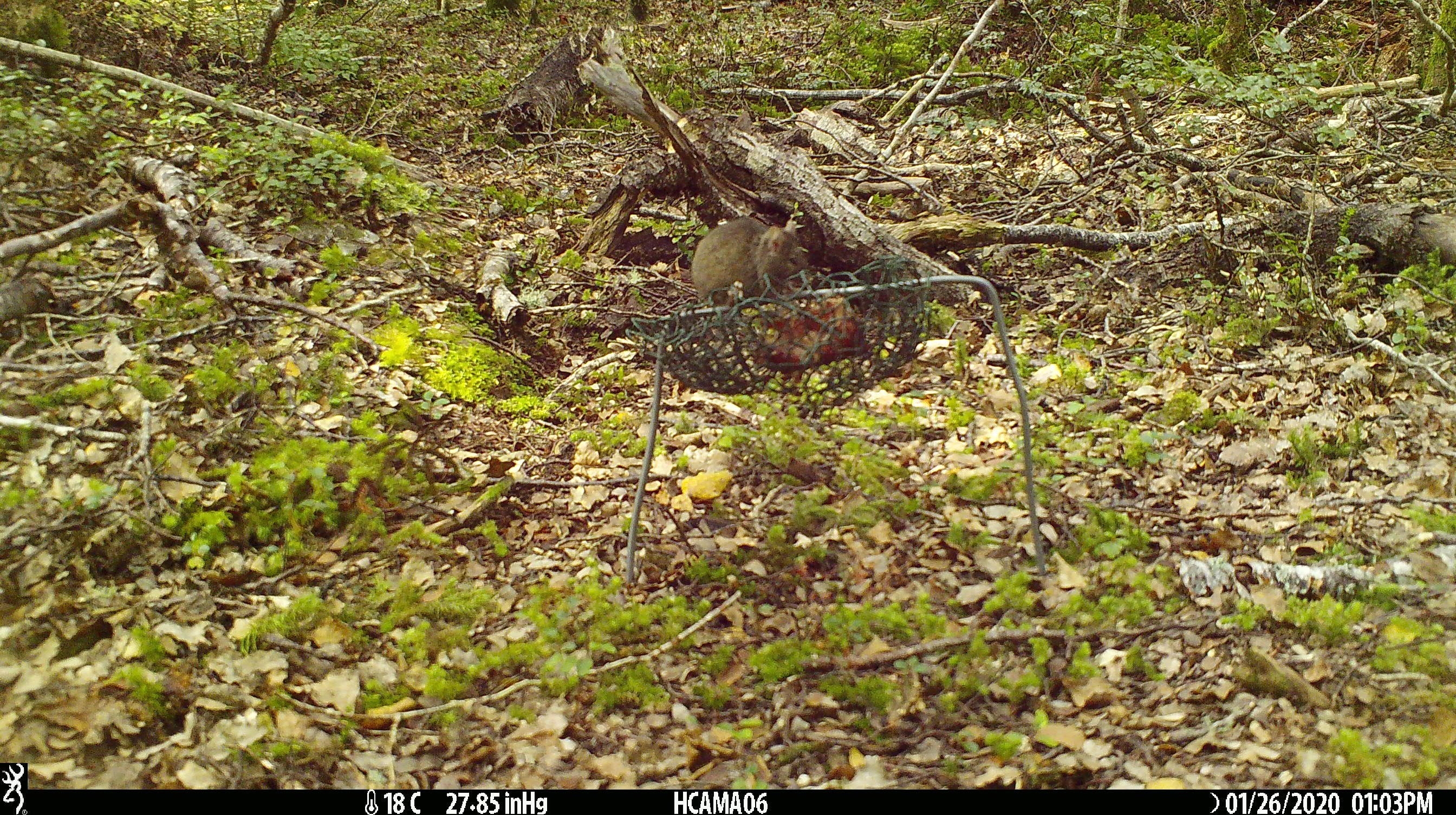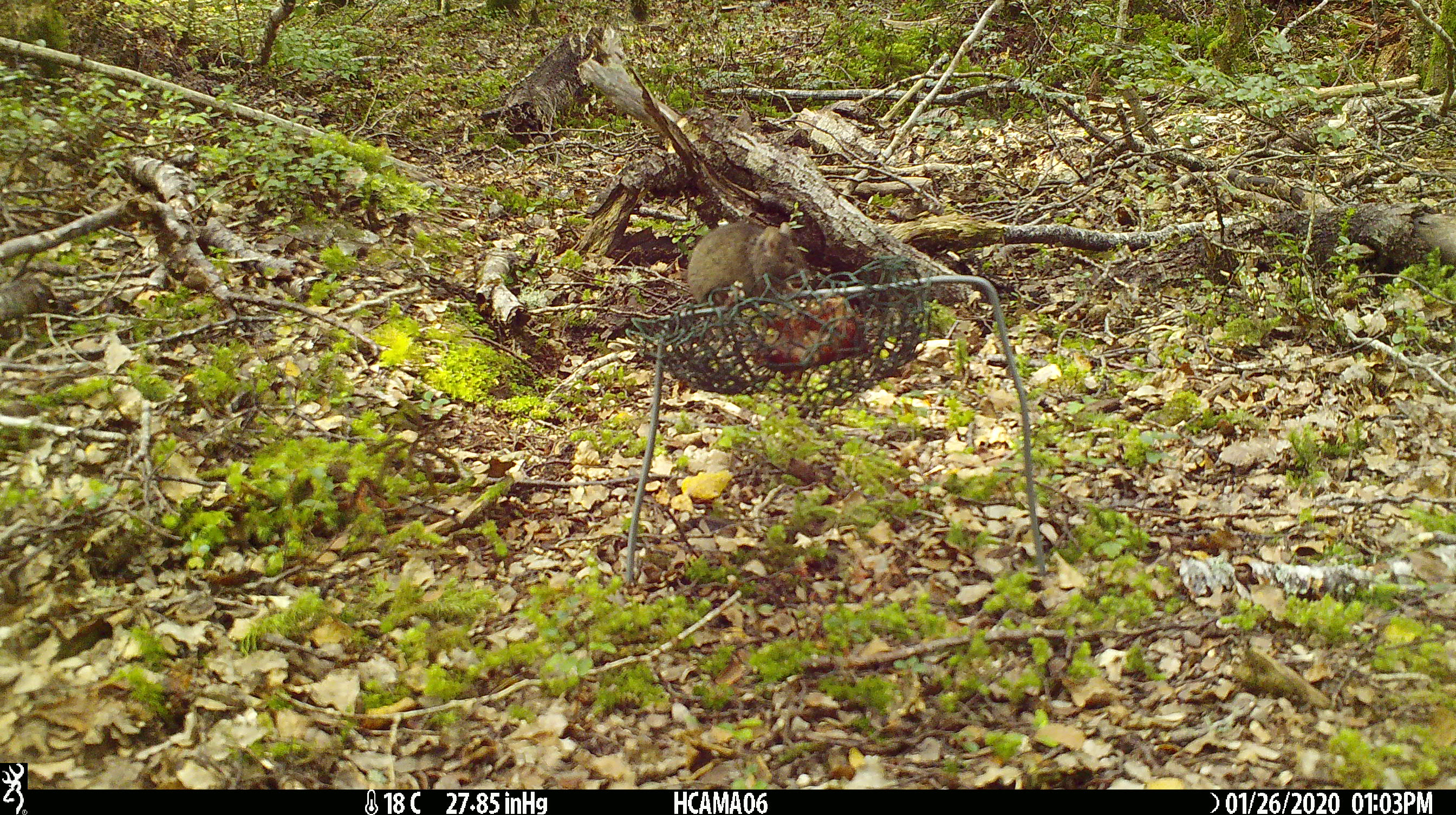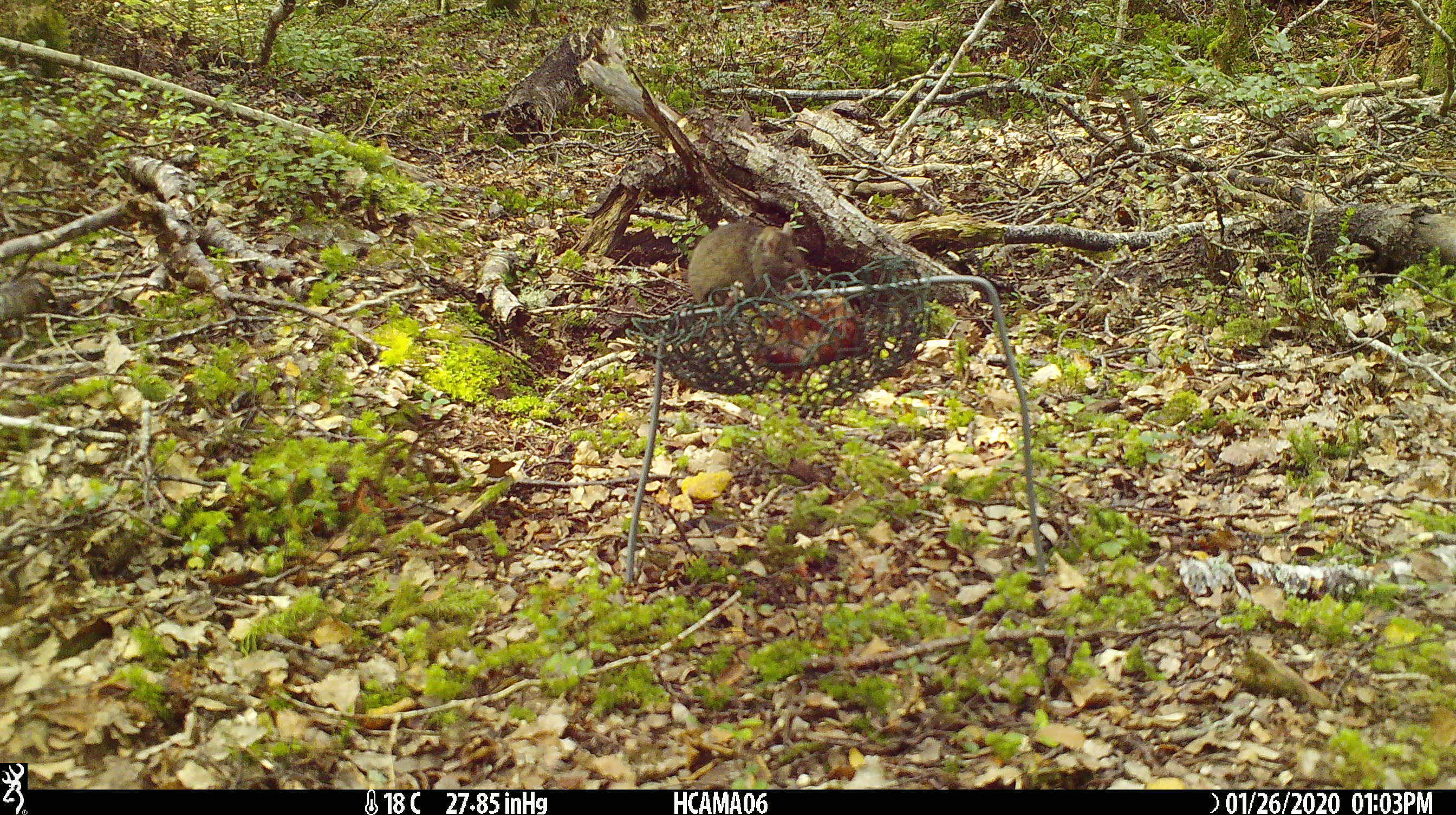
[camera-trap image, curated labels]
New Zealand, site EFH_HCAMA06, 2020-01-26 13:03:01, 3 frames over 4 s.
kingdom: Animalia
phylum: Chordata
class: Mammalia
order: Rodentia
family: Muridae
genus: Mus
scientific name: Mus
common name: mouse